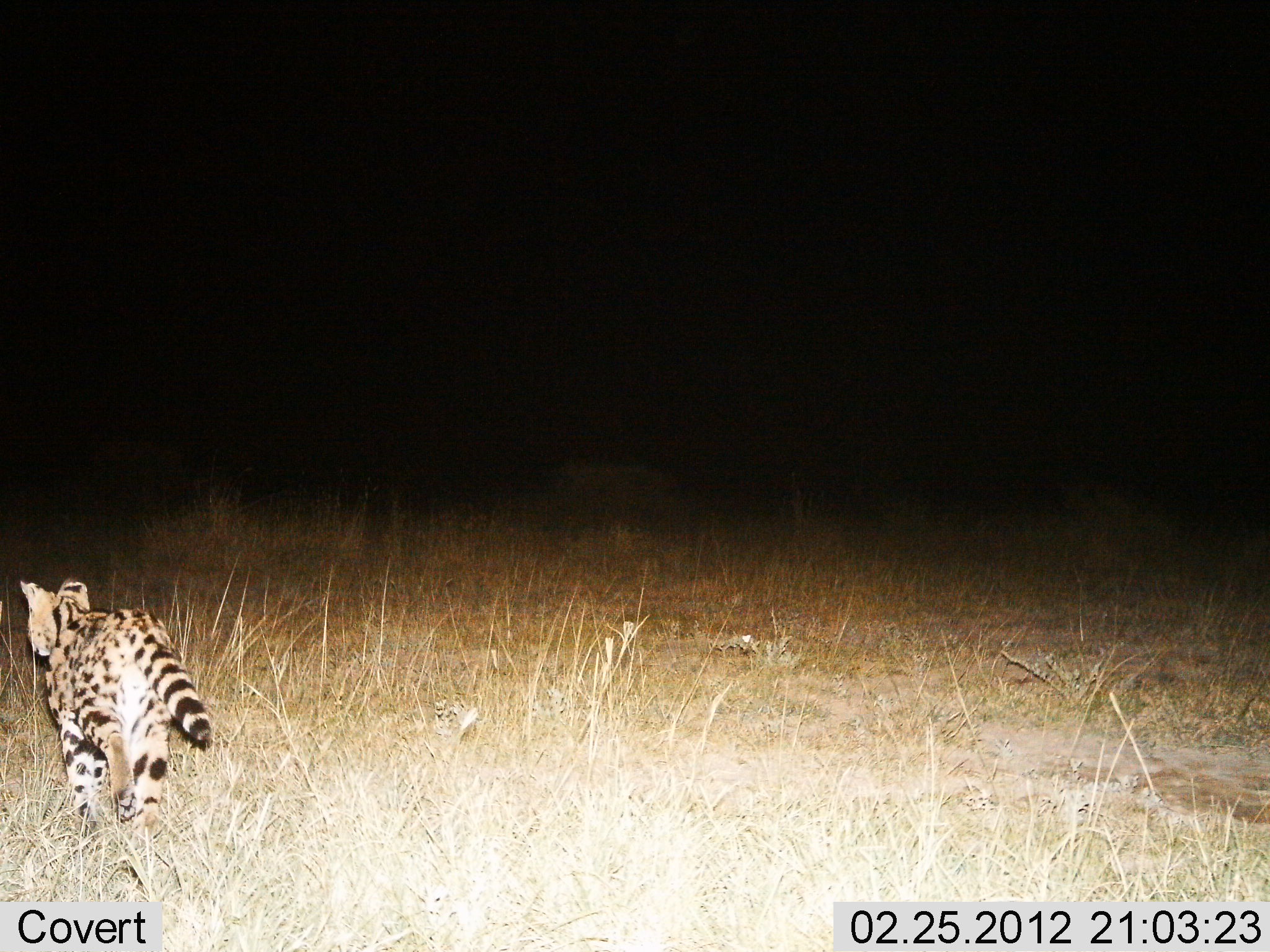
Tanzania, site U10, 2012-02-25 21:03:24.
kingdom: Animalia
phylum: Chordata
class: Mammalia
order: Carnivora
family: Felidae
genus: Leptailurus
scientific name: Leptailurus serval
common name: serval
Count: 1.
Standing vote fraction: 0%.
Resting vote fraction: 0%.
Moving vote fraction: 100%.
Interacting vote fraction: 0%.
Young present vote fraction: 0%.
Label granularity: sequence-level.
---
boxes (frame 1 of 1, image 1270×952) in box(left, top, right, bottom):
animal: box(17, 571, 214, 842)